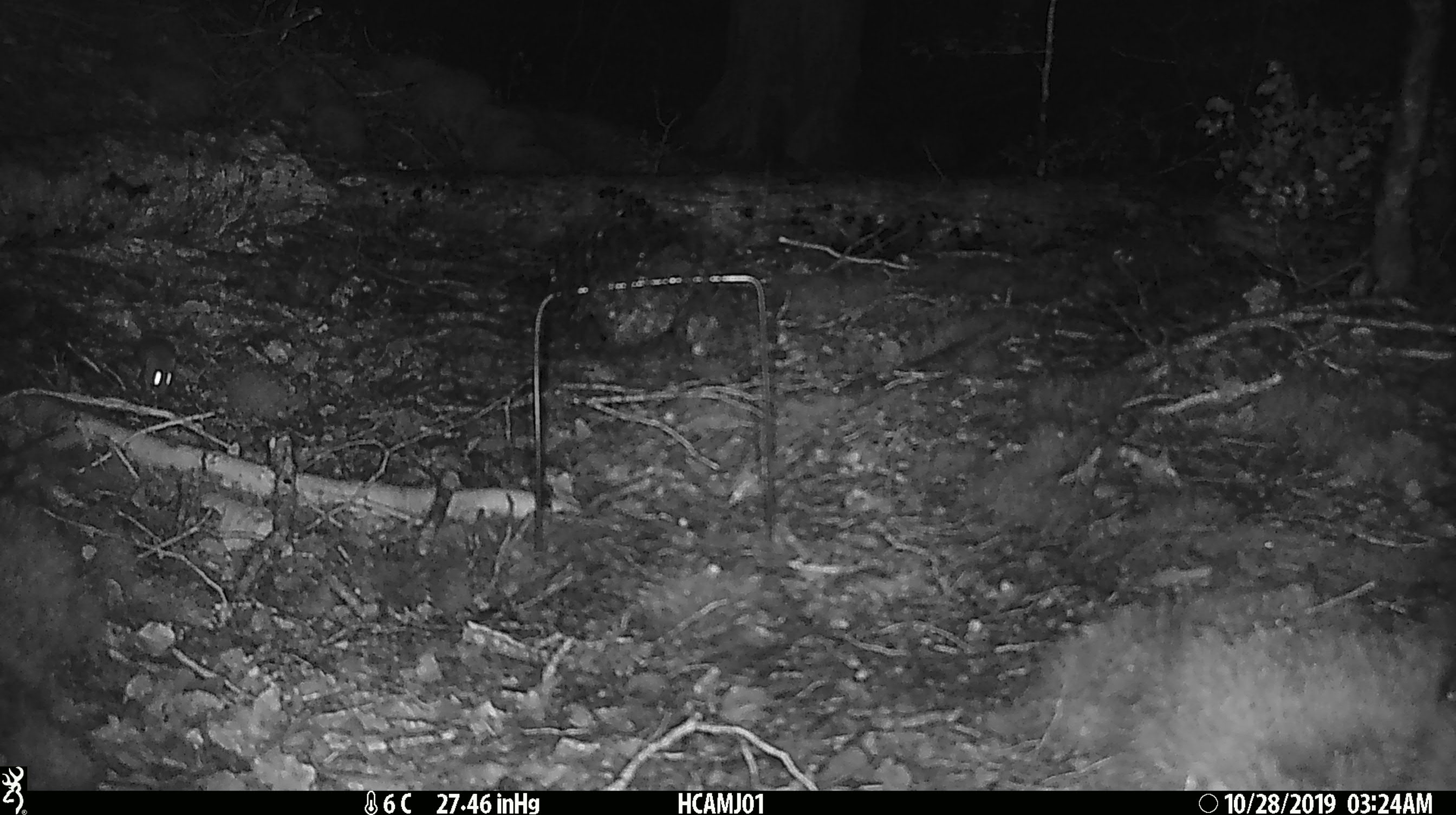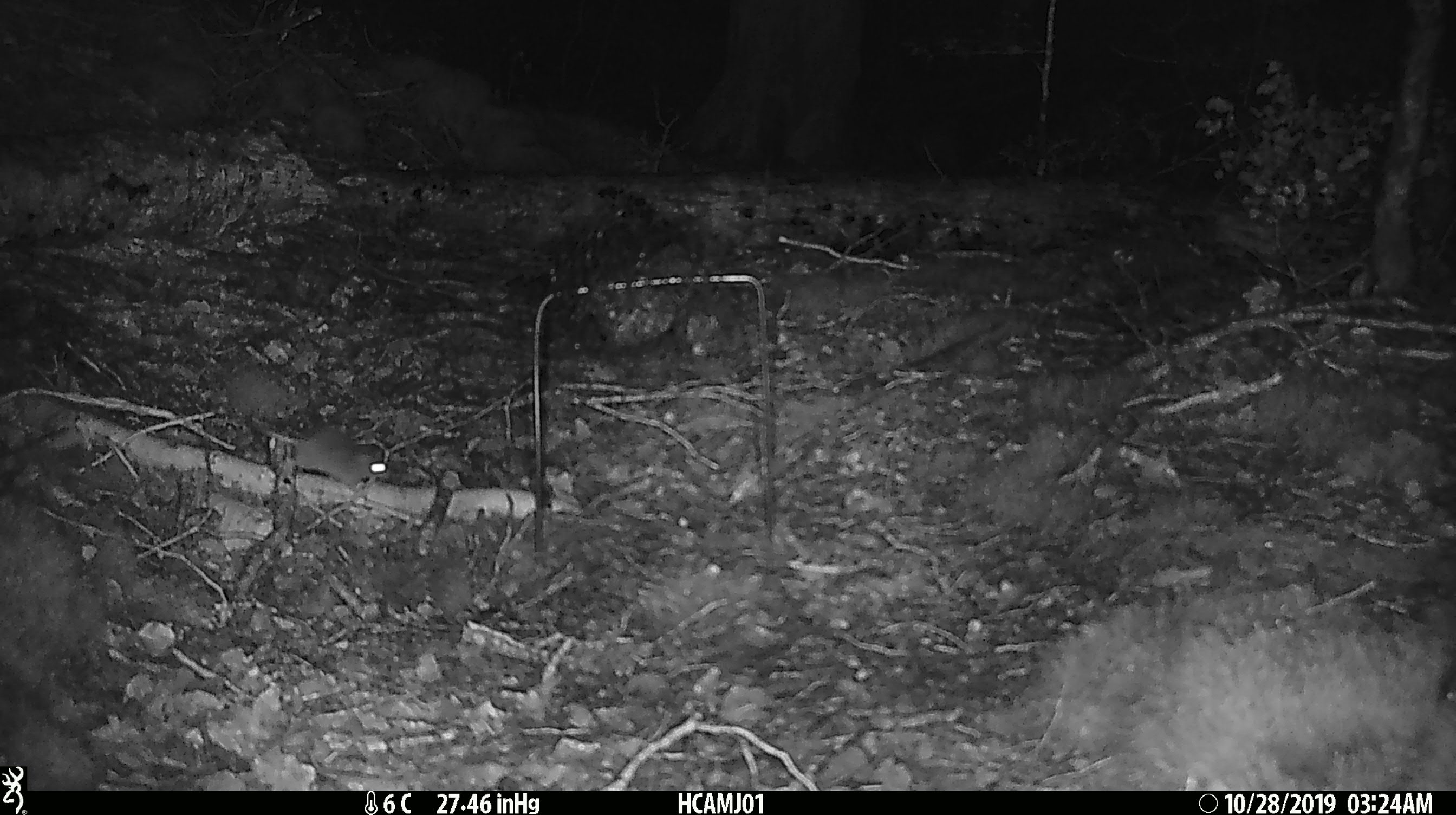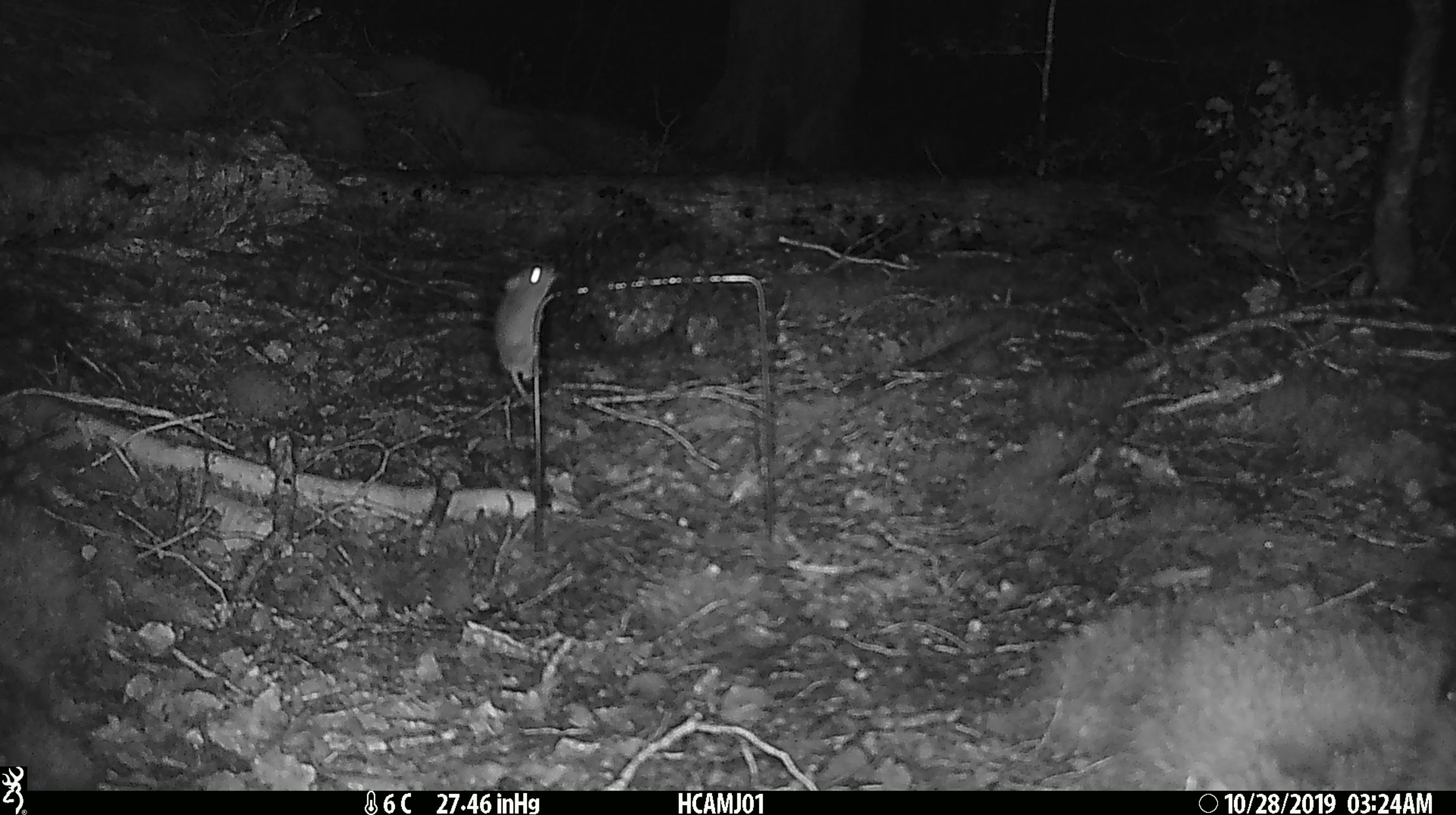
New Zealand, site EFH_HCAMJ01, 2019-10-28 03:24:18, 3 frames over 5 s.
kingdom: Animalia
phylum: Chordata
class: Mammalia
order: Rodentia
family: Muridae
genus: Mus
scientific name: Mus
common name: mouse